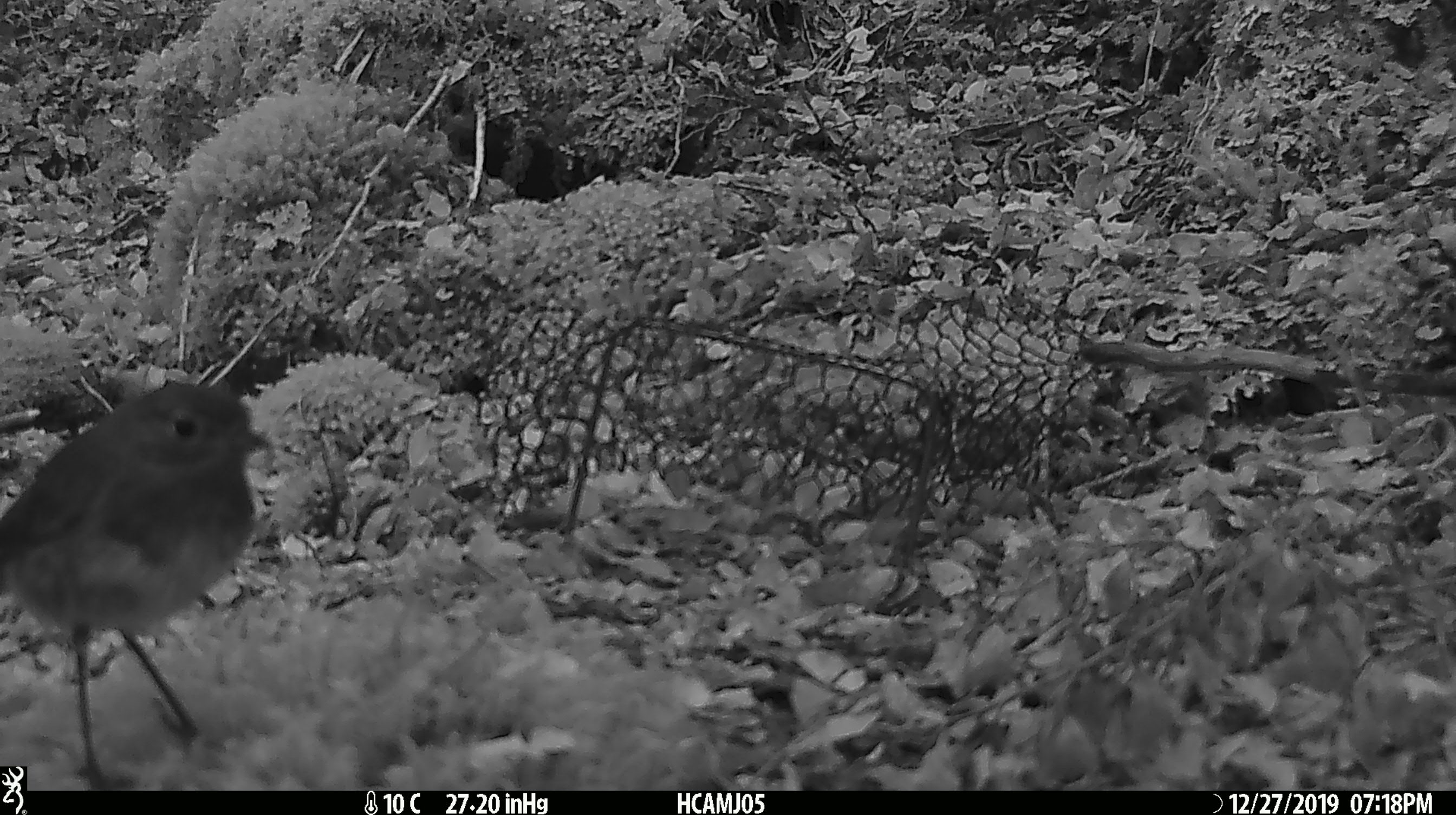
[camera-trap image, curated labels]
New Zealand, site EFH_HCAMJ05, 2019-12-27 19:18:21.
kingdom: Animalia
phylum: Chordata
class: Aves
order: Passeriformes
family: Petroicidae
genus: Petroica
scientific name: Petroica australis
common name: new zealand robin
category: robin